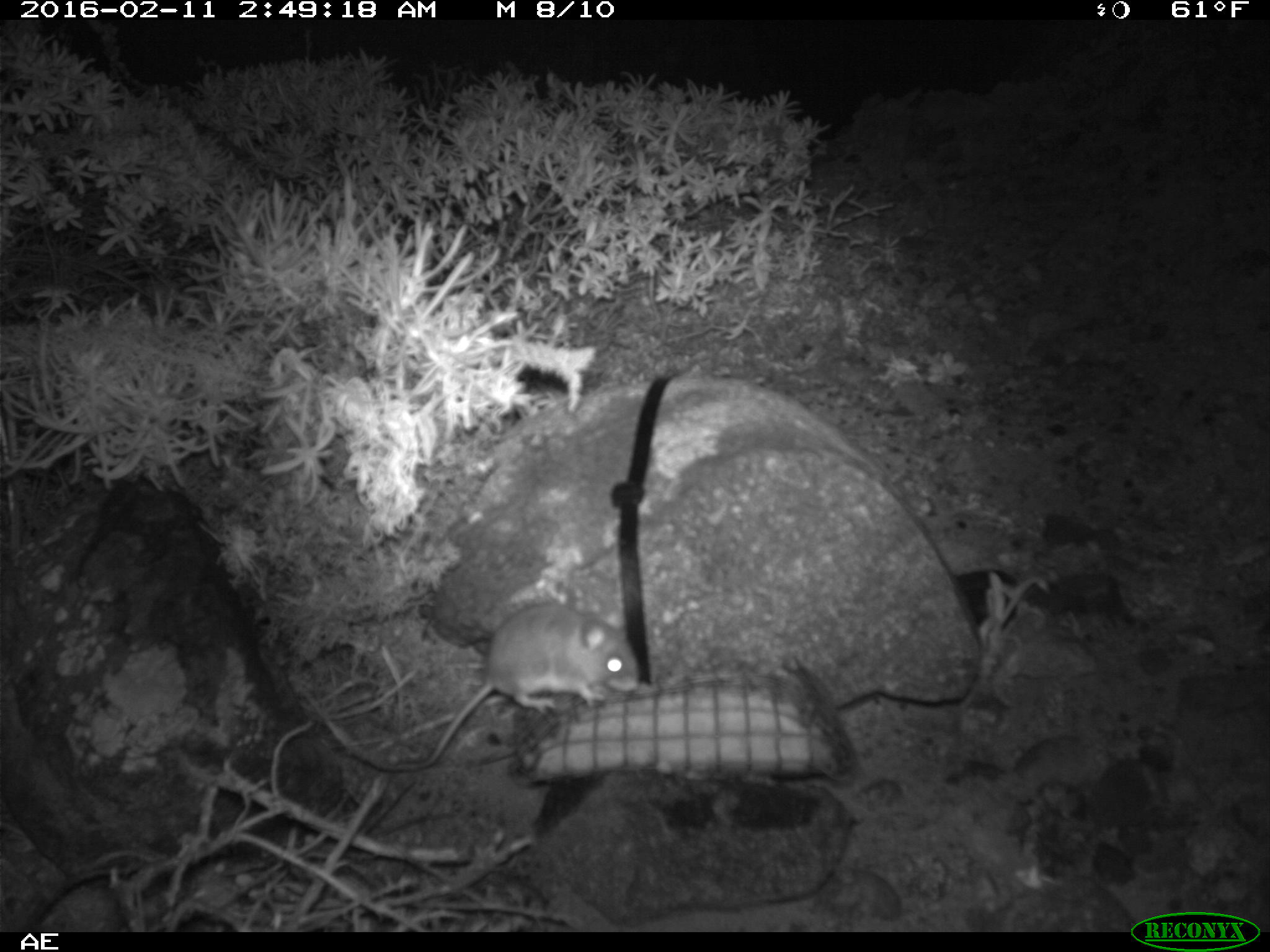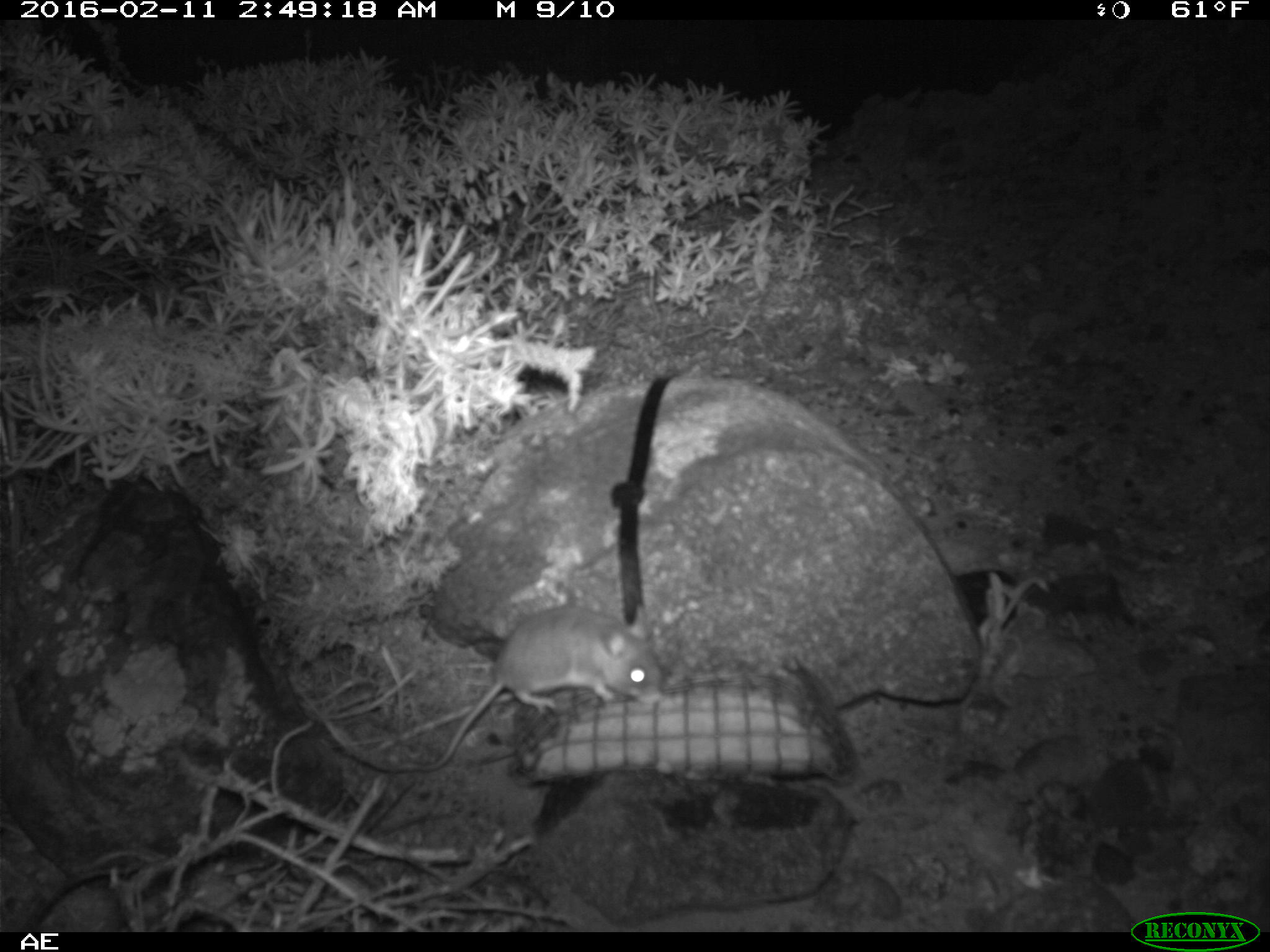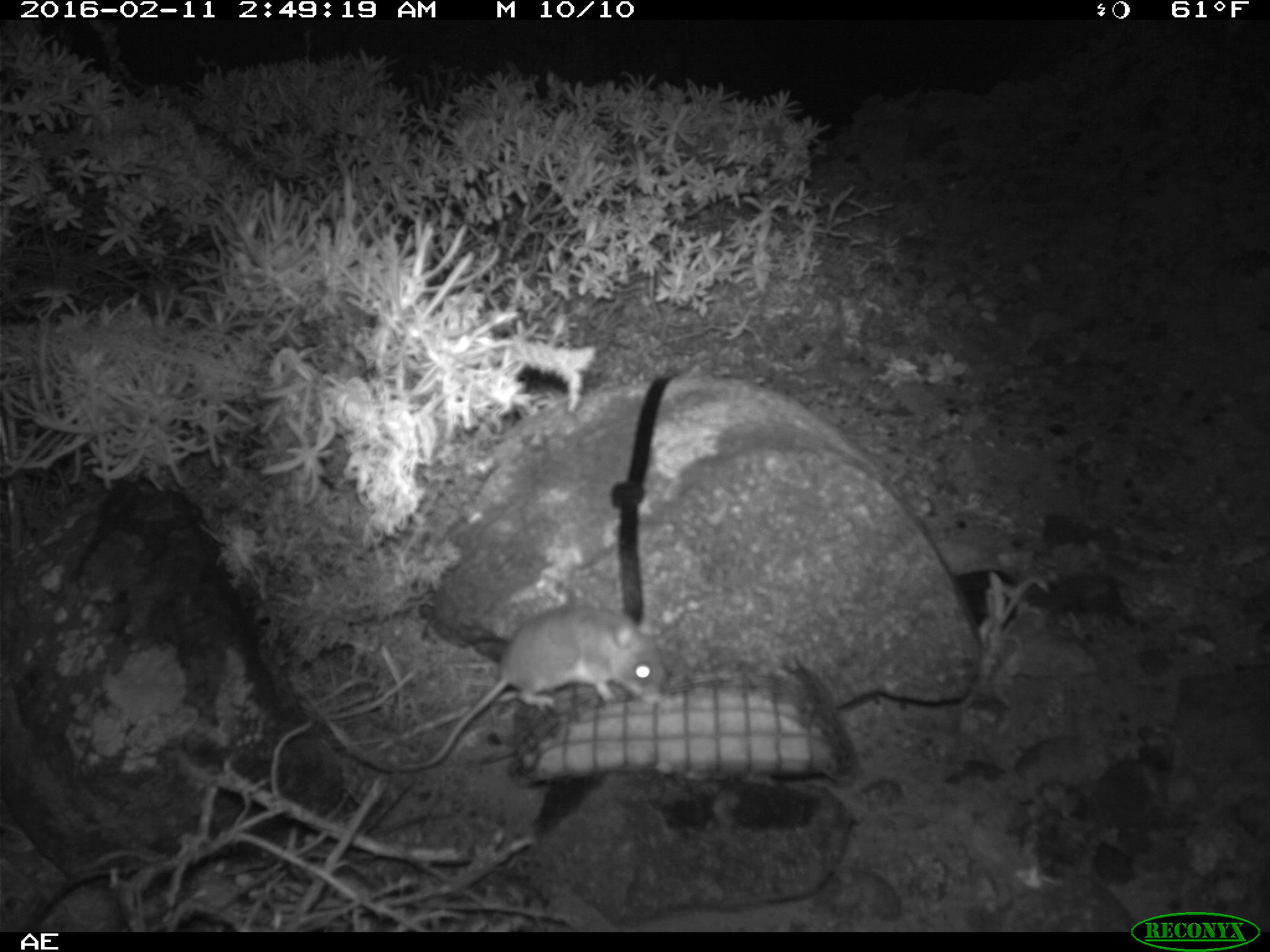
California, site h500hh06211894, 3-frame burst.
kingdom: Animalia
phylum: Chordata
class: Mammalia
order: Rodentia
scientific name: Rodentia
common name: rodent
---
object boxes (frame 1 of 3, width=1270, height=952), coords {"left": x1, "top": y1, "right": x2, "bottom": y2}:
rodent: {"left": 323, "top": 604, "right": 641, "bottom": 775}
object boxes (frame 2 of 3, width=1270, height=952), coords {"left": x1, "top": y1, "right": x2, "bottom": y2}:
rodent: {"left": 393, "top": 602, "right": 664, "bottom": 775}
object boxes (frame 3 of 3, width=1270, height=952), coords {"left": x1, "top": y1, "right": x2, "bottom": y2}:
rodent: {"left": 312, "top": 601, "right": 667, "bottom": 774}